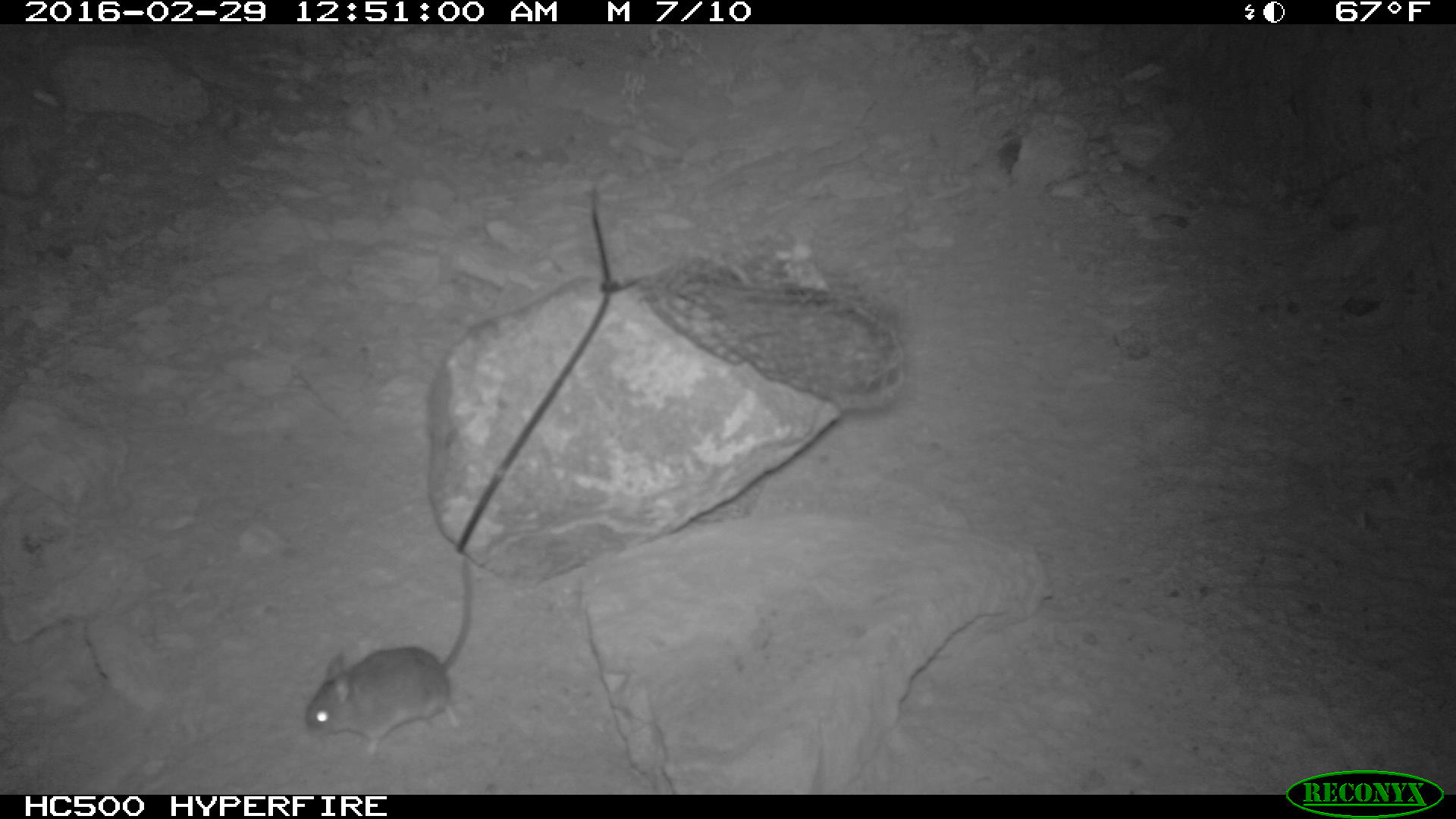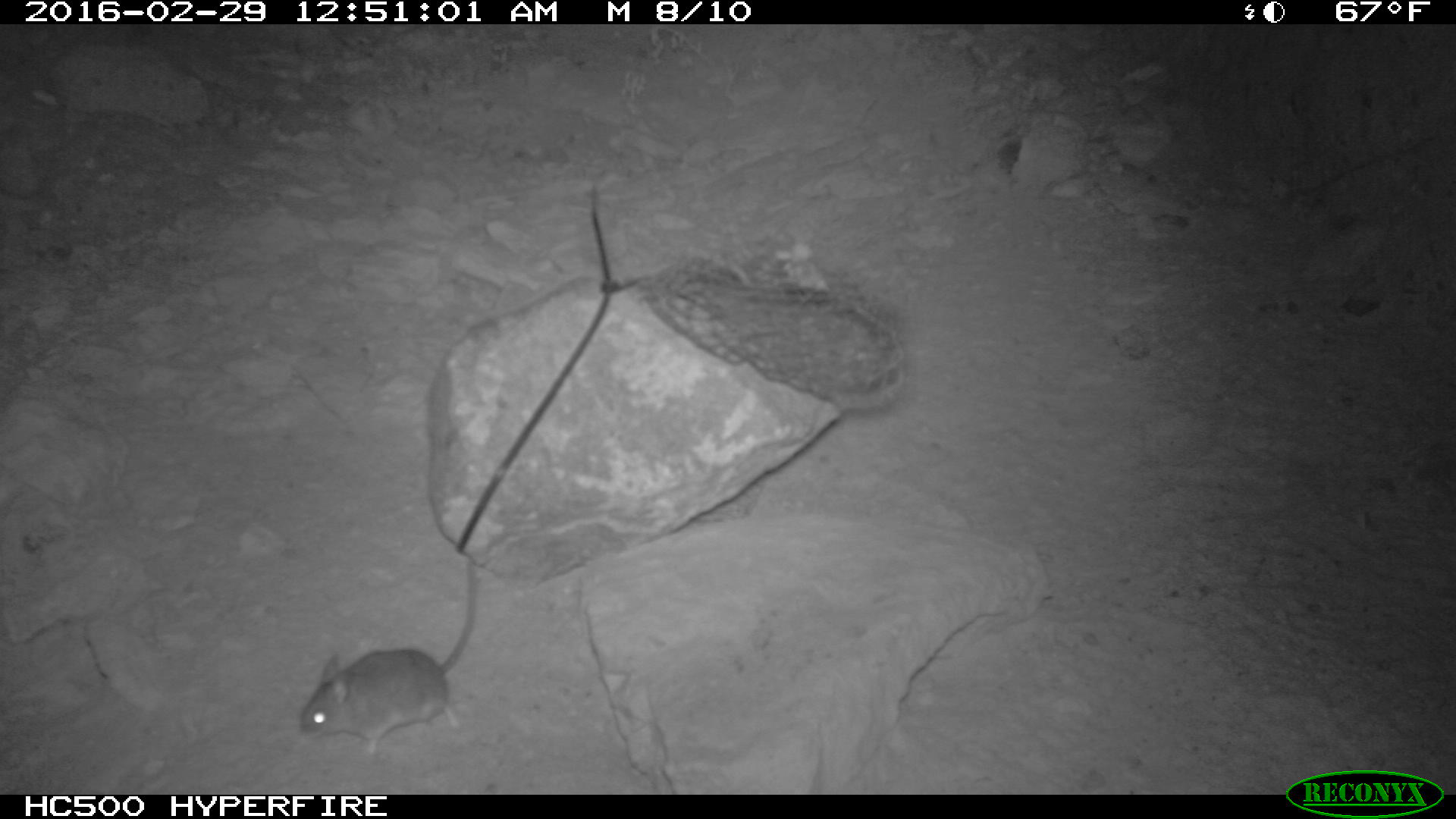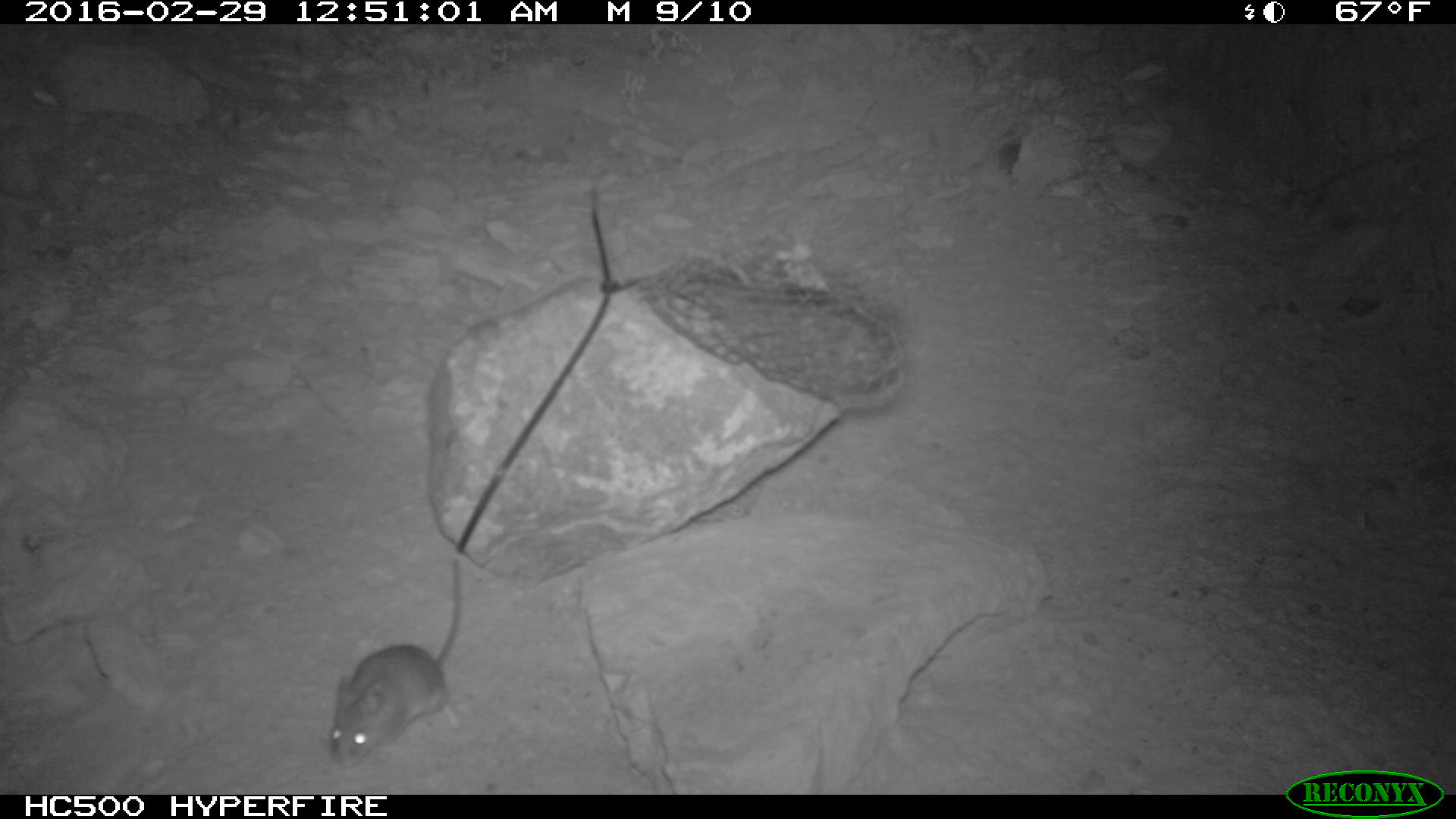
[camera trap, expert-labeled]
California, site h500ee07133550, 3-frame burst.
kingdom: Animalia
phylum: Chordata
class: Mammalia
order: Rodentia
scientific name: Rodentia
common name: rodent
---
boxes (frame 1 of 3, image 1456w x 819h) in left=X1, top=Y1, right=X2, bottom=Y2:
rodent: left=306, top=557, right=472, bottom=756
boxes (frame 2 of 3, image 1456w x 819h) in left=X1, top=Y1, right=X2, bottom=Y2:
rodent: left=298, top=554, right=479, bottom=762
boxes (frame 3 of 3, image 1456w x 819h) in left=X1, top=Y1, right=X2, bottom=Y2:
rodent: left=331, top=558, right=459, bottom=768